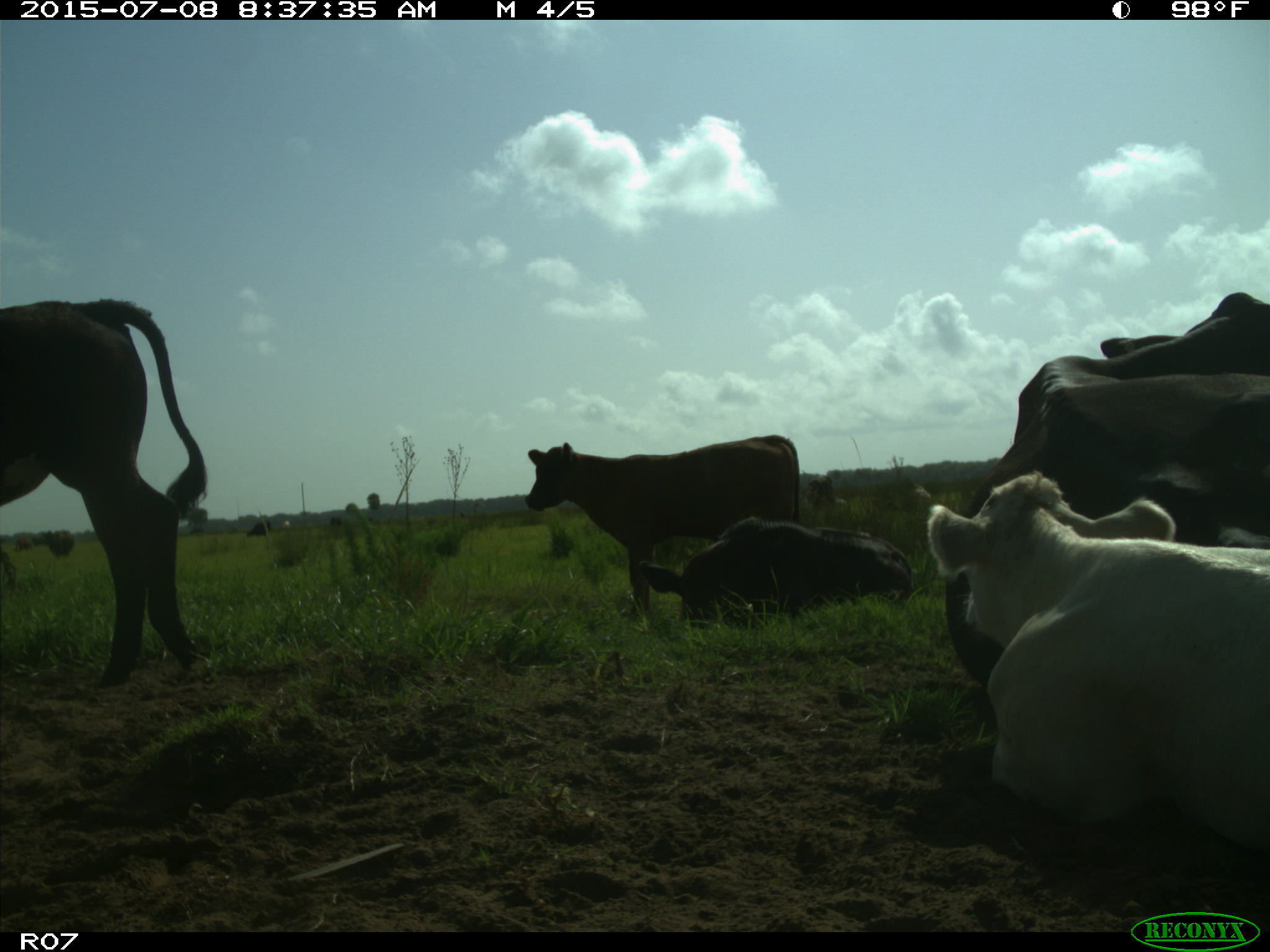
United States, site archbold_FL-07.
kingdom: Animalia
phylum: Chordata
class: Mammalia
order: Artiodactyla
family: Bovidae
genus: Bos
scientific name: Bos taurus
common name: domestic cow